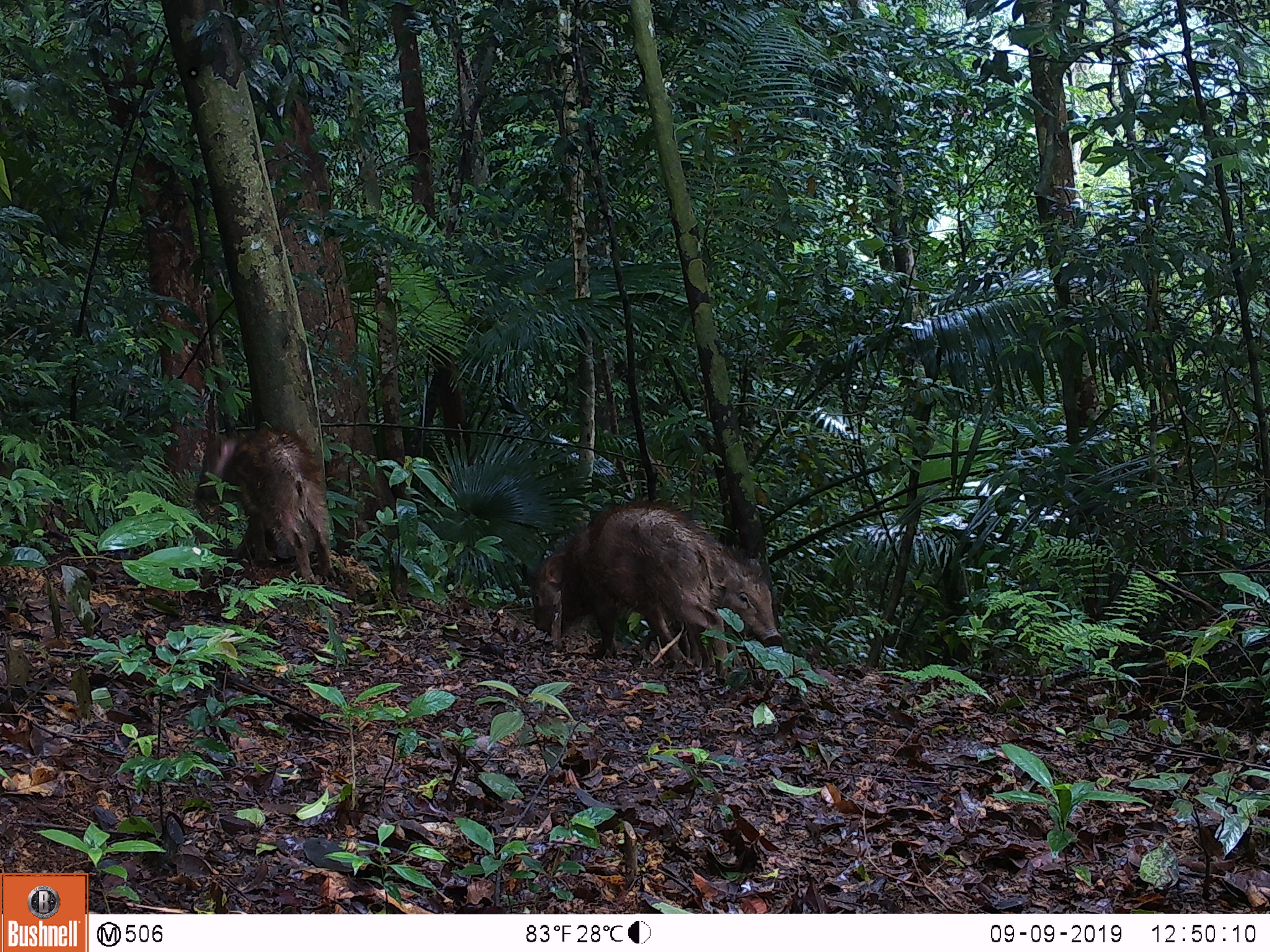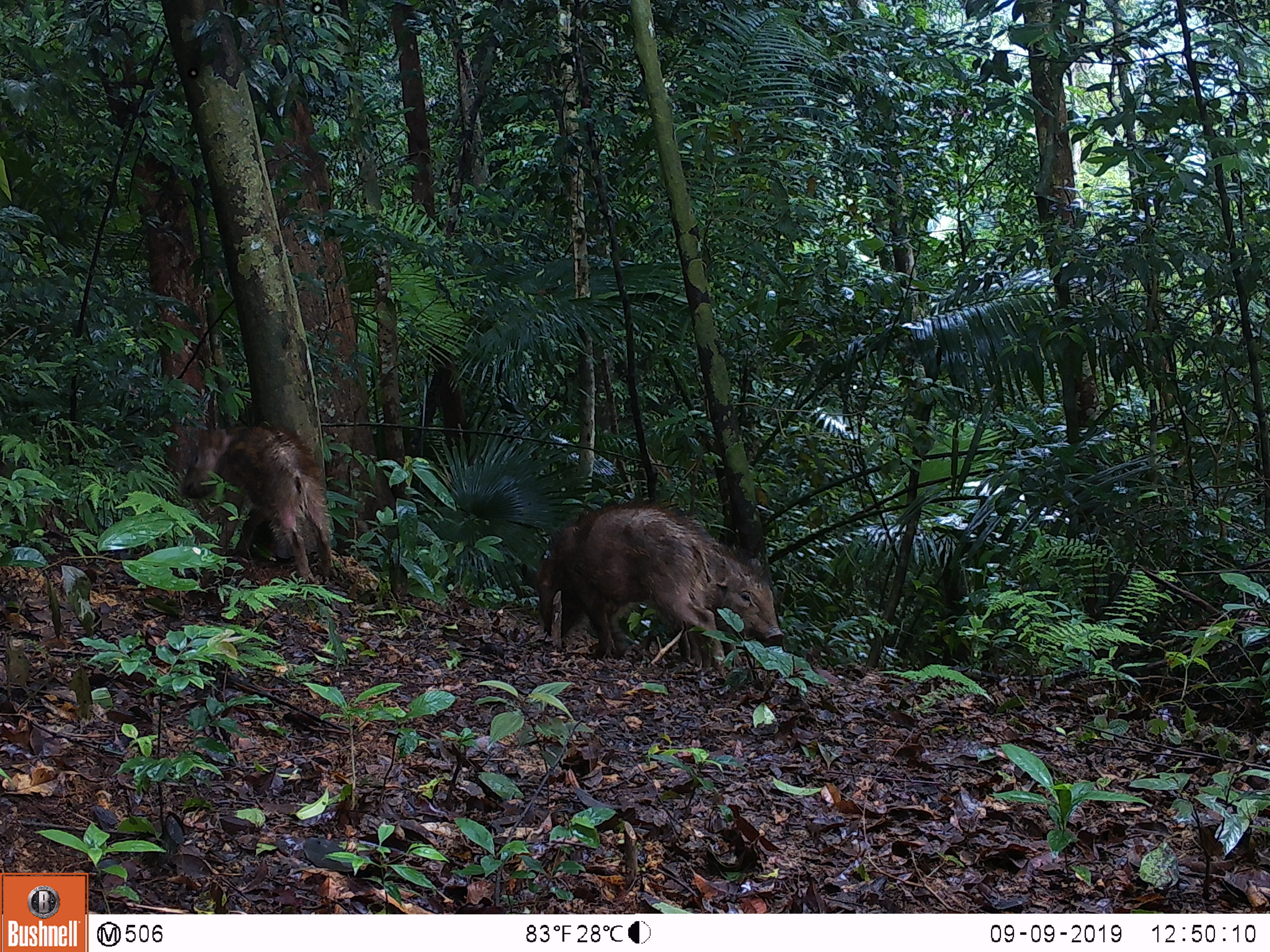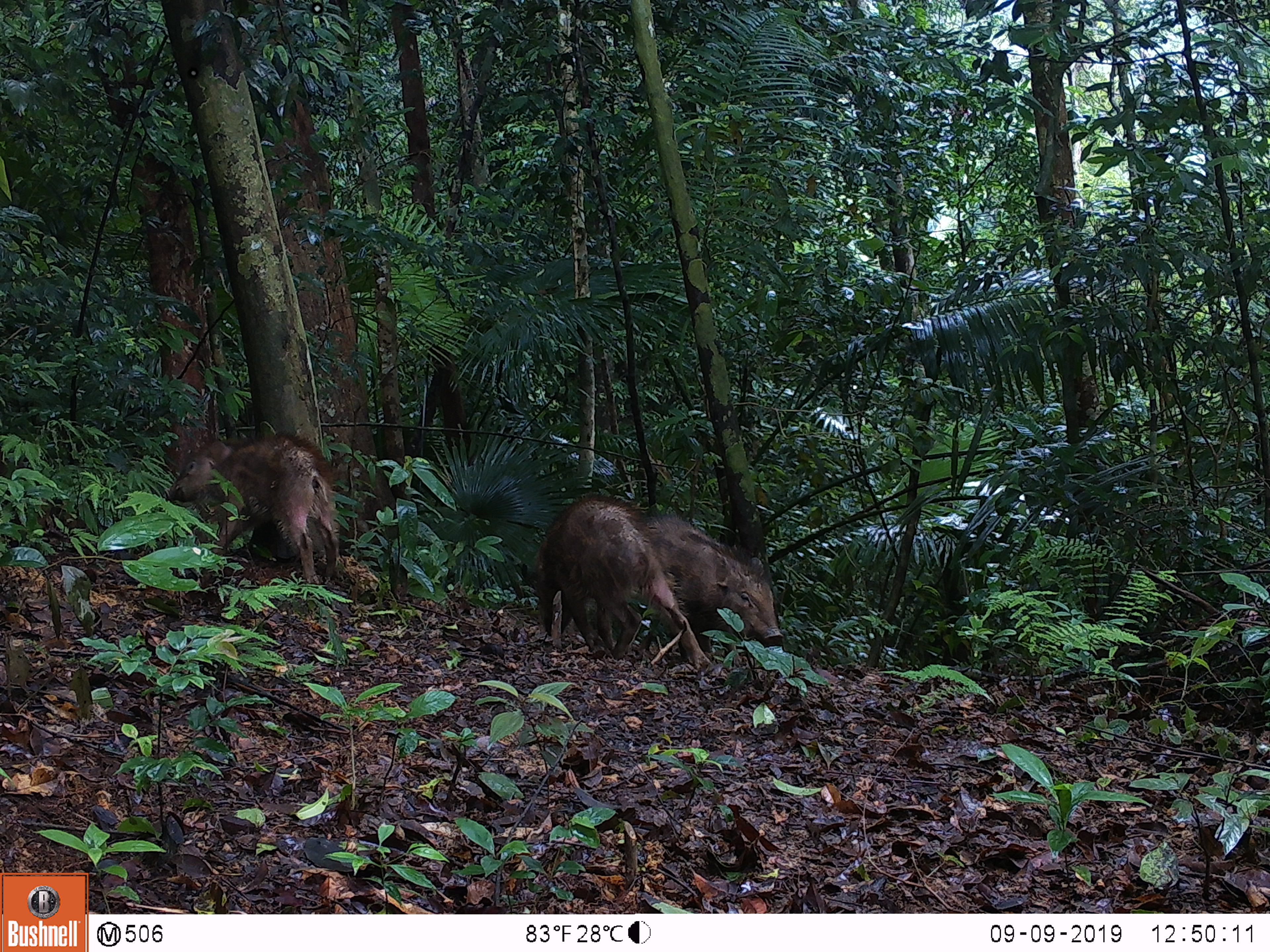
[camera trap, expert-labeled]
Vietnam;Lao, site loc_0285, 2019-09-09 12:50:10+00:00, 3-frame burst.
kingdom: Animalia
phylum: Chordata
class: Mammalia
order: Artiodactyla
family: Suidae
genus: Sus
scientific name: Sus scrofa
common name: eurasian wild pig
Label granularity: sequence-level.